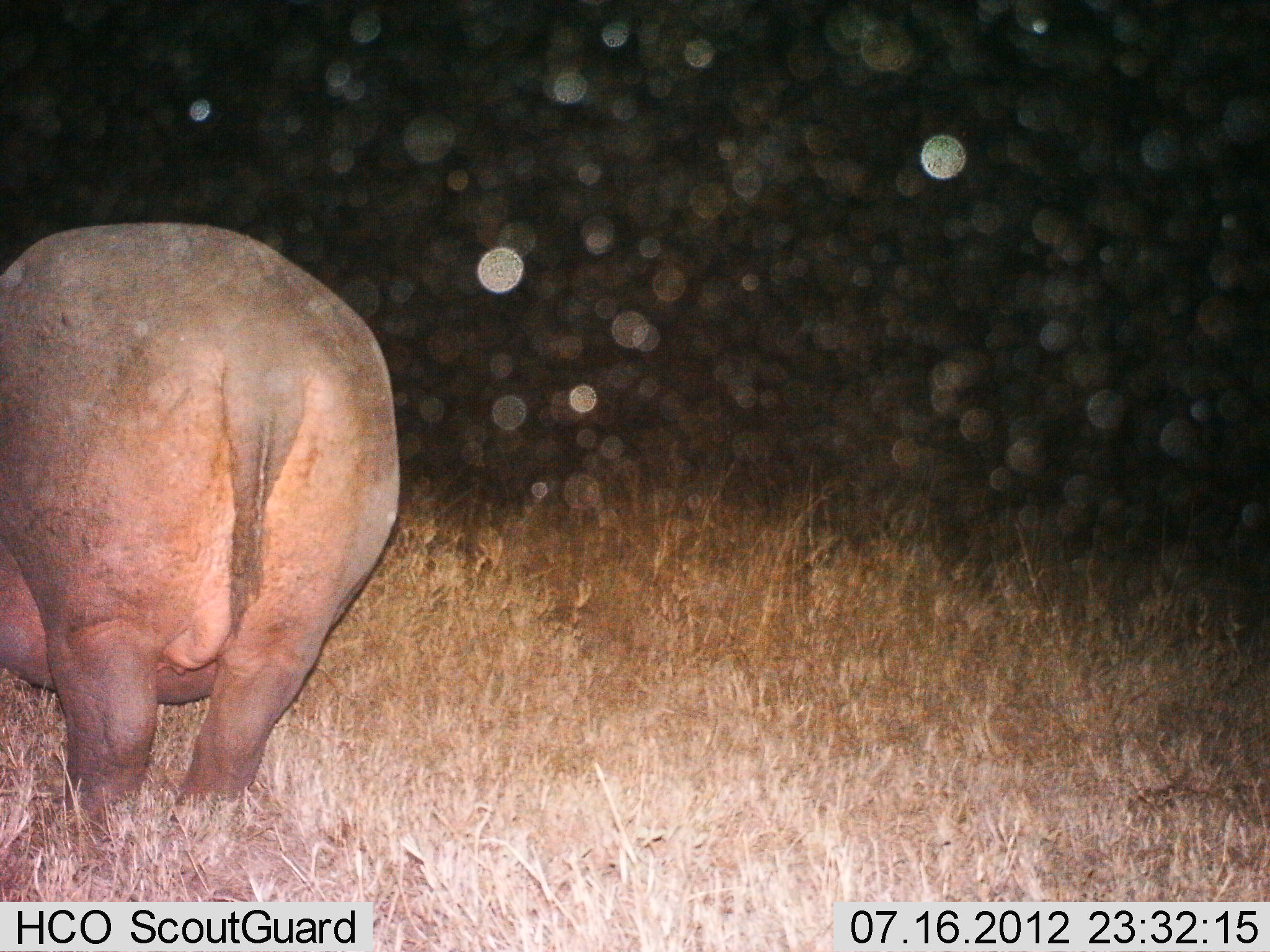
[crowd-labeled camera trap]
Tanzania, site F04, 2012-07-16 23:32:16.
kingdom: Animalia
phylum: Chordata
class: Mammalia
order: Artiodactyla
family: Hippopotamidae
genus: Hippopotamus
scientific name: Hippopotamus amphibius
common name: hippopotamus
Hippopotamus (Hippopotamus amphibius), count 1. Behavior (volunteer vote fractions): standing 70%, resting 0%, moving 0%, interacting 0%. Young present (vote fraction): 0%. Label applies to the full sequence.